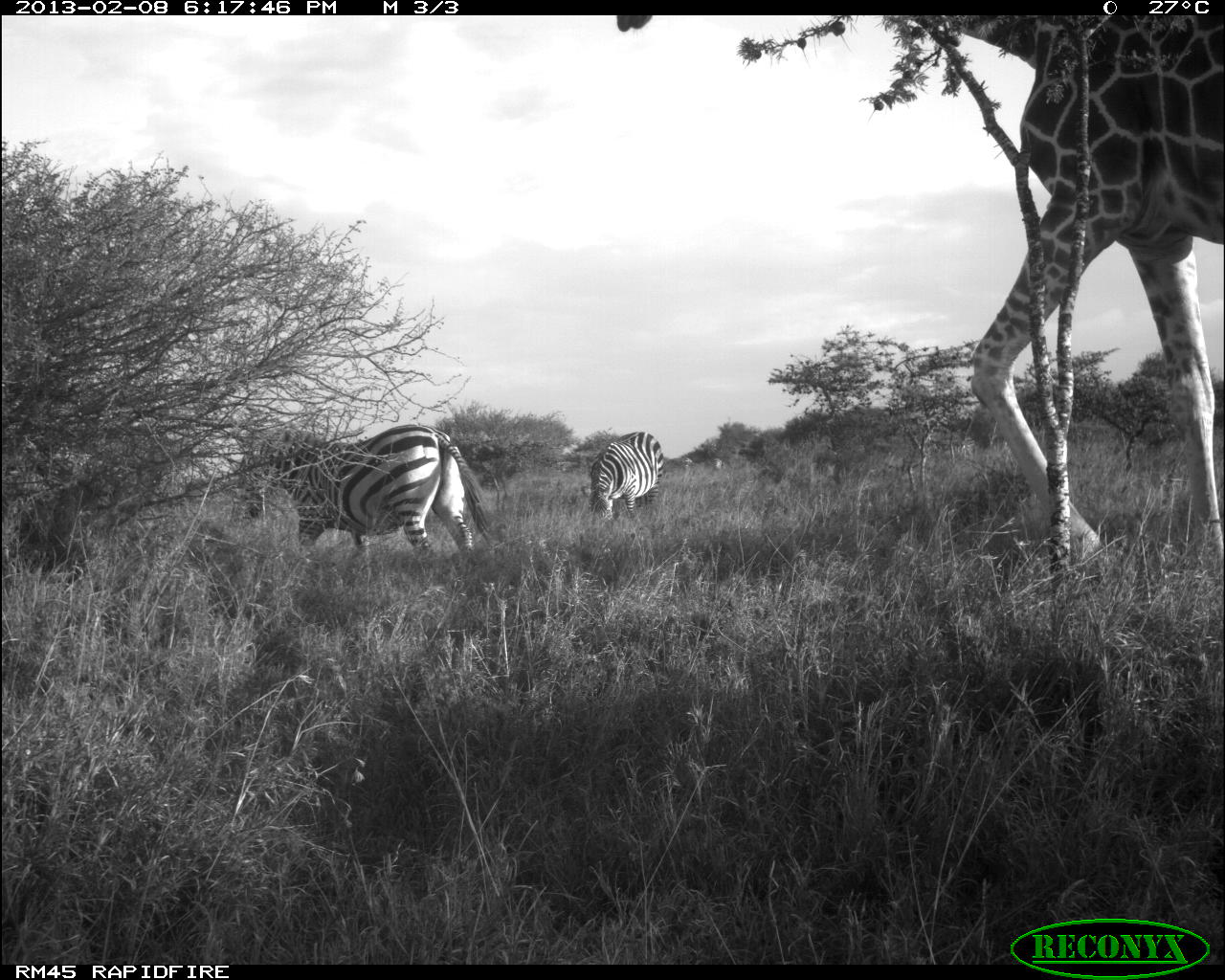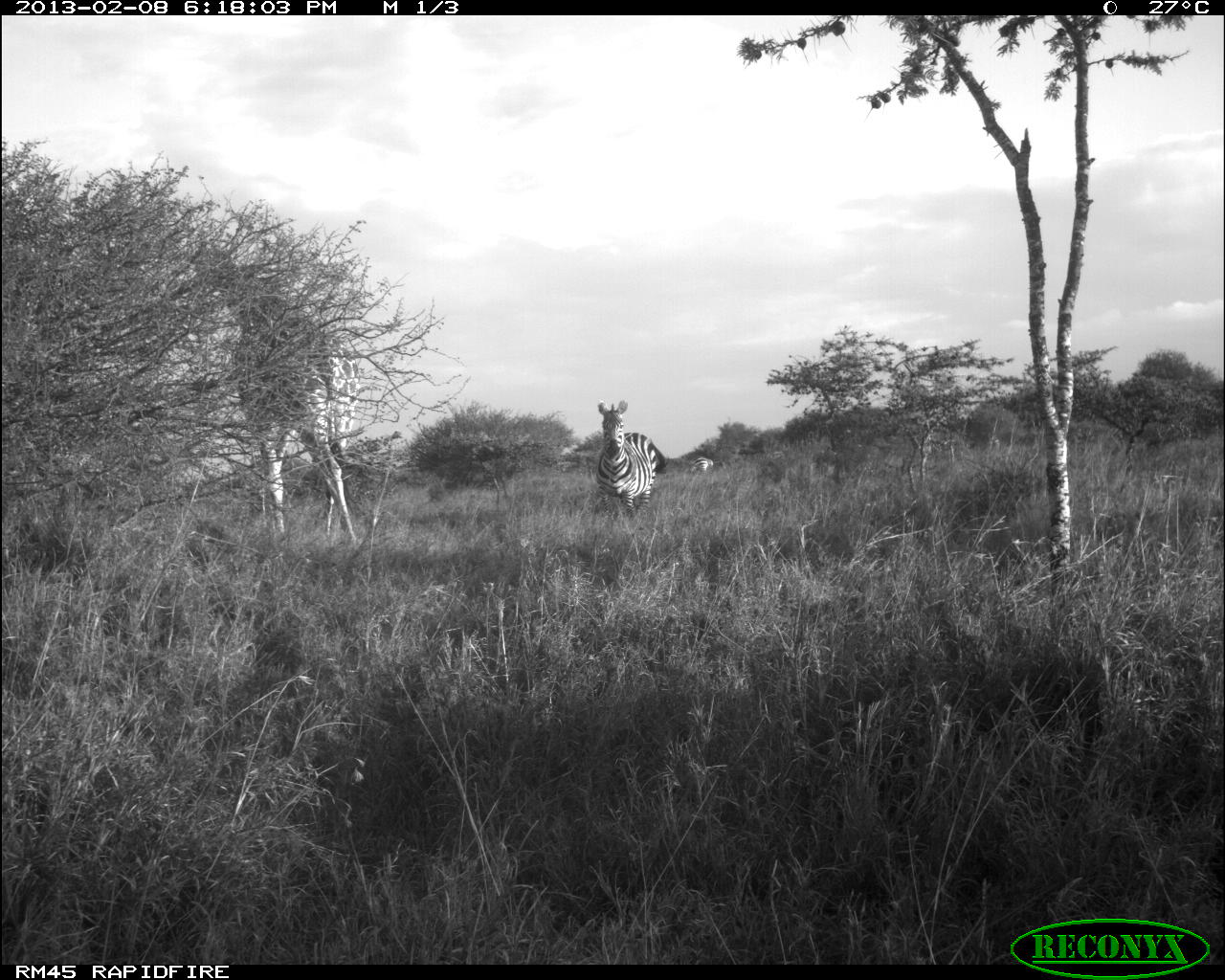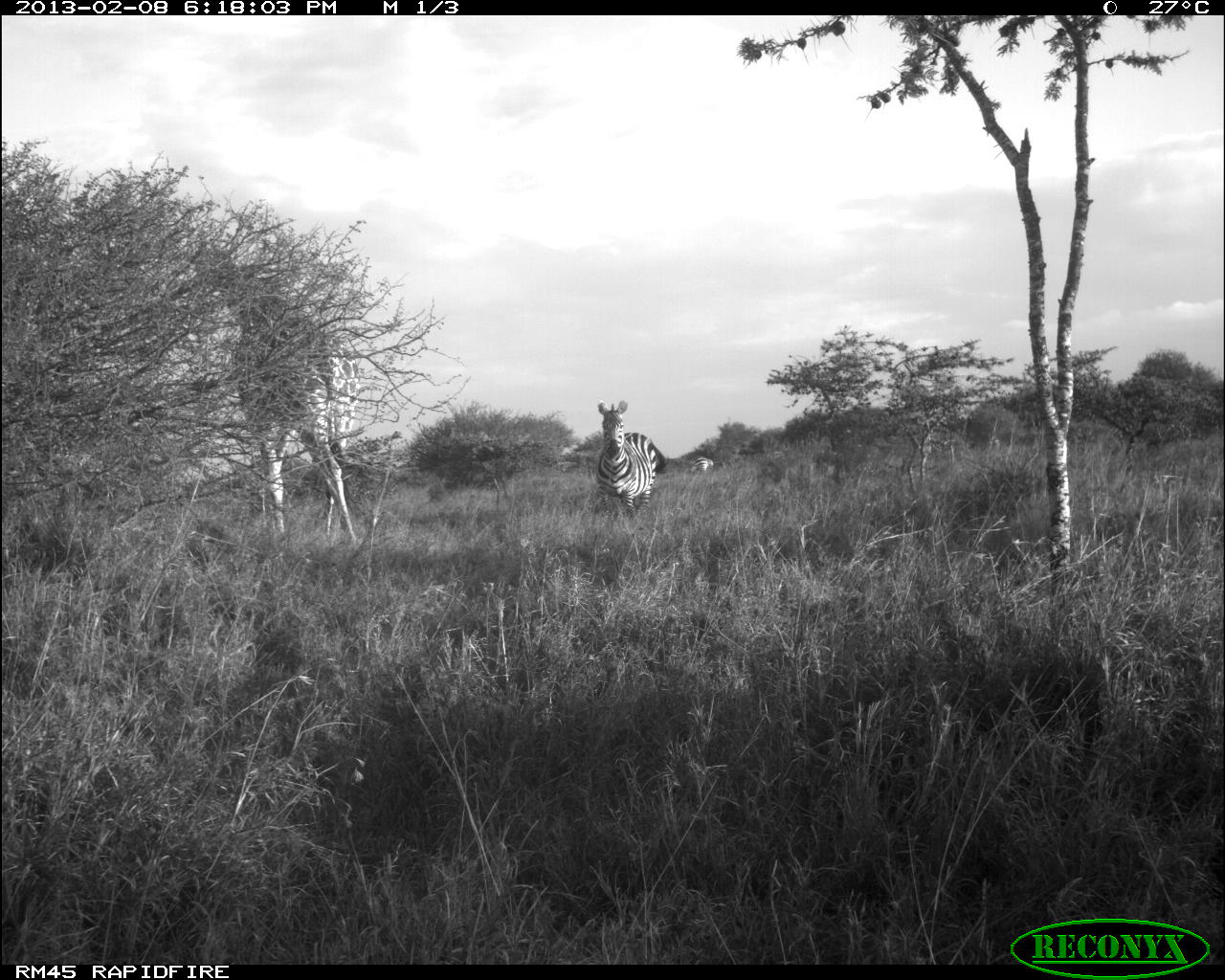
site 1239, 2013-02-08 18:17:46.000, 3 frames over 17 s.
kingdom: Animalia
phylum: Chordata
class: Mammalia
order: Artiodactyla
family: Giraffidae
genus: Giraffa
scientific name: Giraffa camelopardalis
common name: giraffe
Giraffa camelopardalis (giraffe), count 1.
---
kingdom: Animalia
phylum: Chordata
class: Mammalia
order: Perissodactyla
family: Equidae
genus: Equus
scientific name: Equus quagga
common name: plains zebra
Equus quagga (plains zebra), count 2.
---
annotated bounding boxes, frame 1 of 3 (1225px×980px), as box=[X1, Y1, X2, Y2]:
giraffa camelopardalis: box=[613, 12, 1225, 590]; box=[224, 422, 497, 587]; box=[581, 428, 667, 531]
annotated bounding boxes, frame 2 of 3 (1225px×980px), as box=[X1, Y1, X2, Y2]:
giraffa camelopardalis: box=[185, 239, 368, 560]; box=[590, 397, 669, 530]; box=[686, 455, 726, 476]